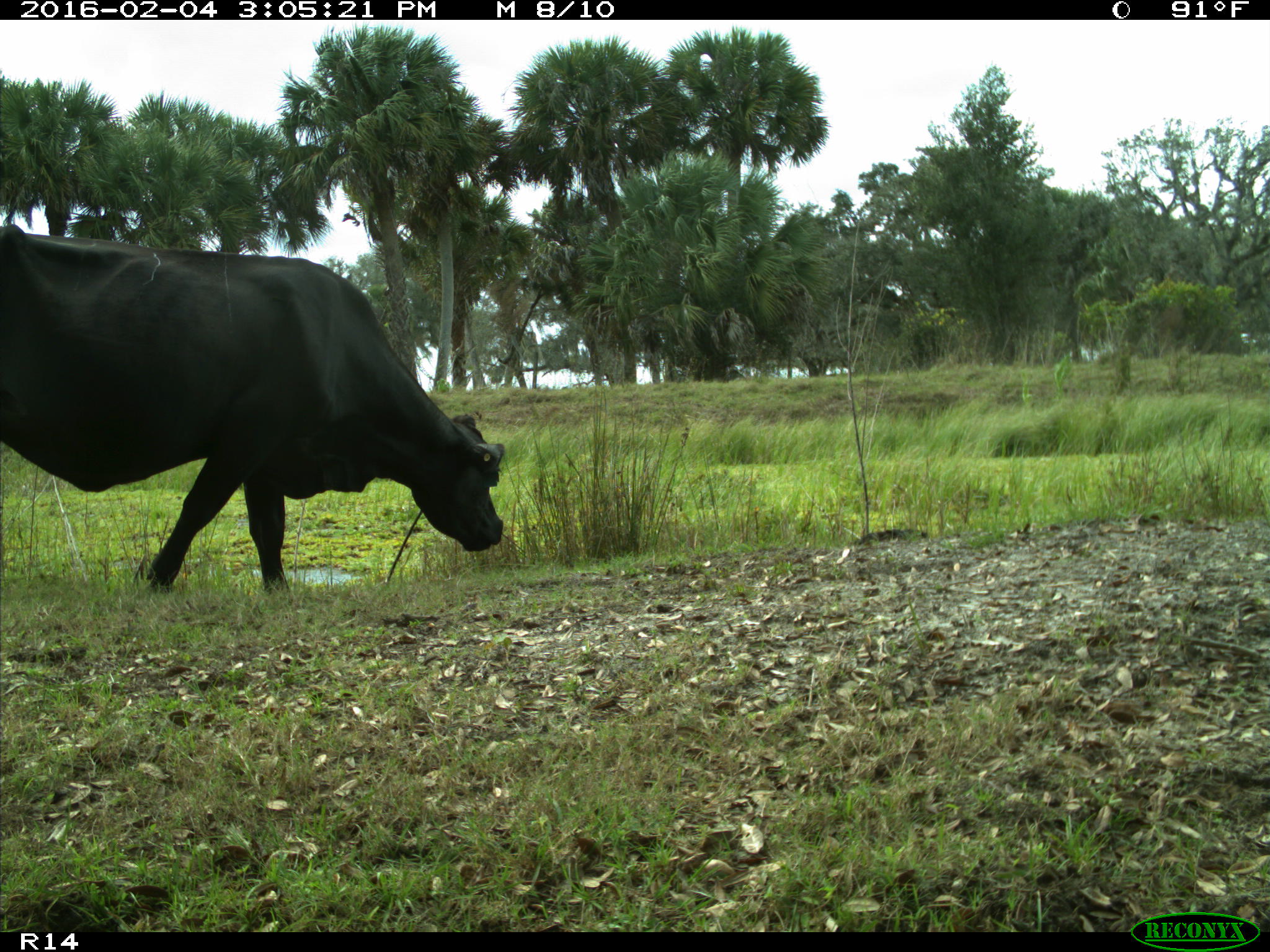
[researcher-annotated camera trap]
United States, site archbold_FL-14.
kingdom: Animalia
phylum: Chordata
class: Mammalia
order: Artiodactyla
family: Bovidae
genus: Bos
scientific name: Bos taurus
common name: domestic cow